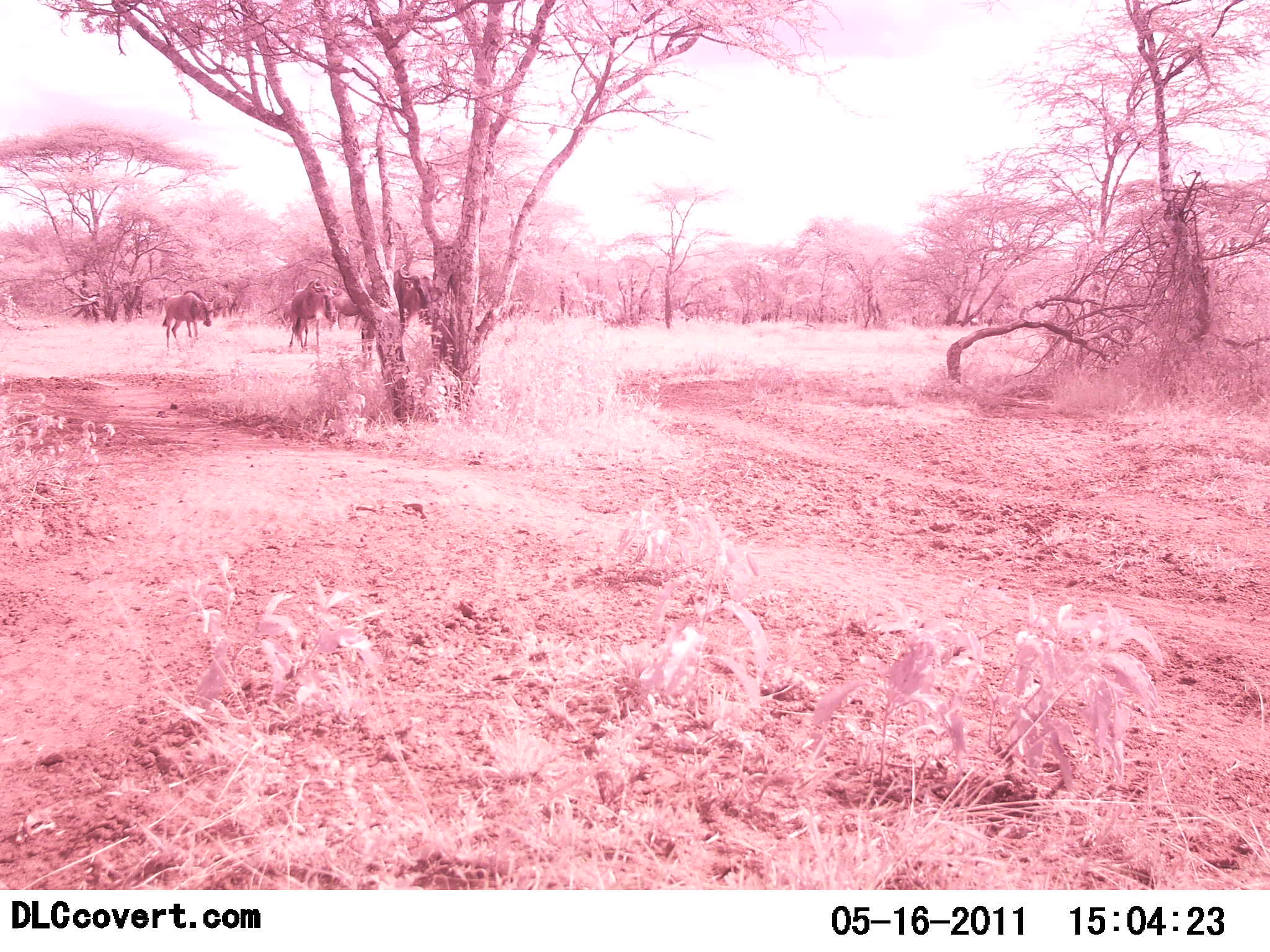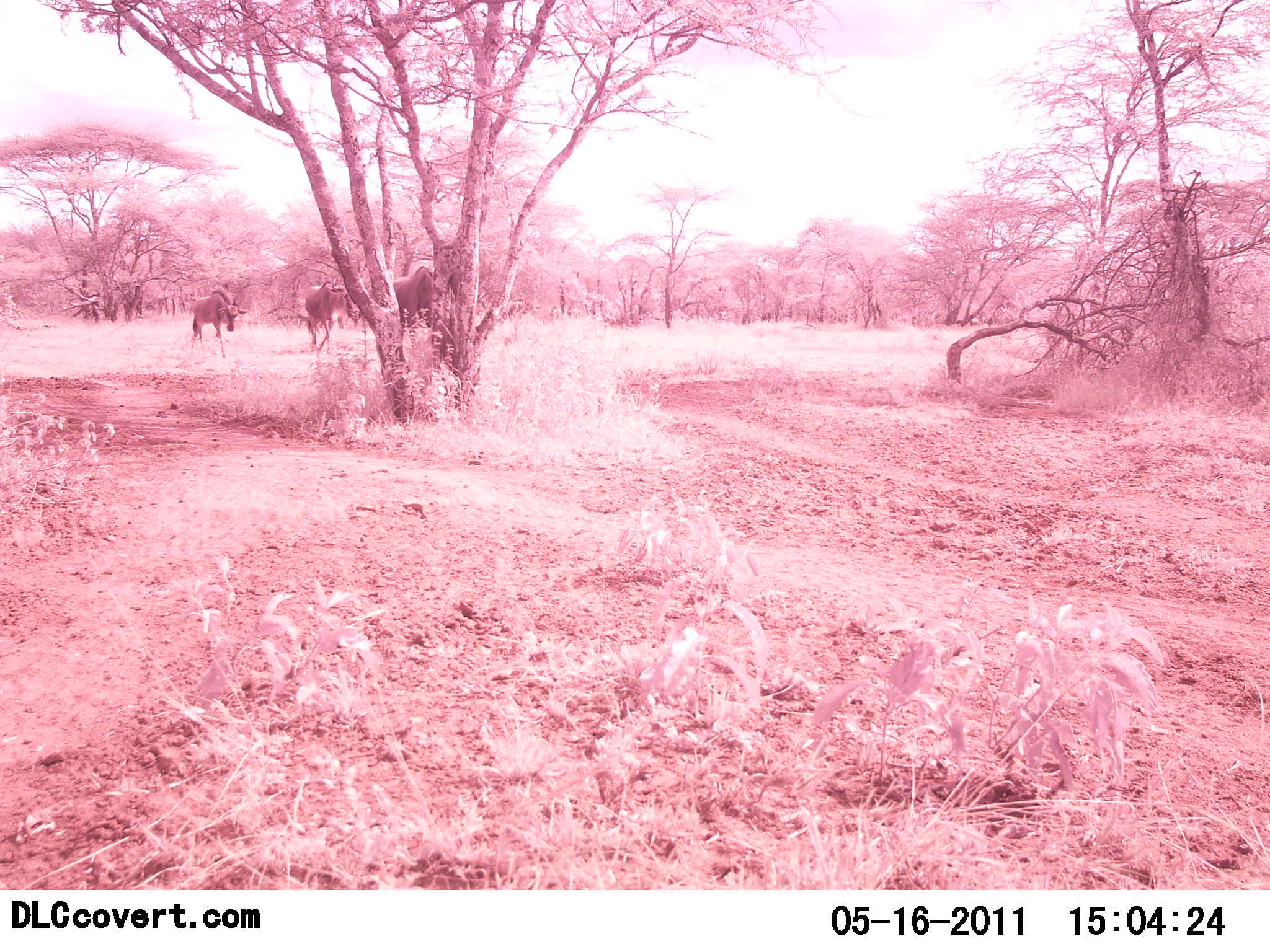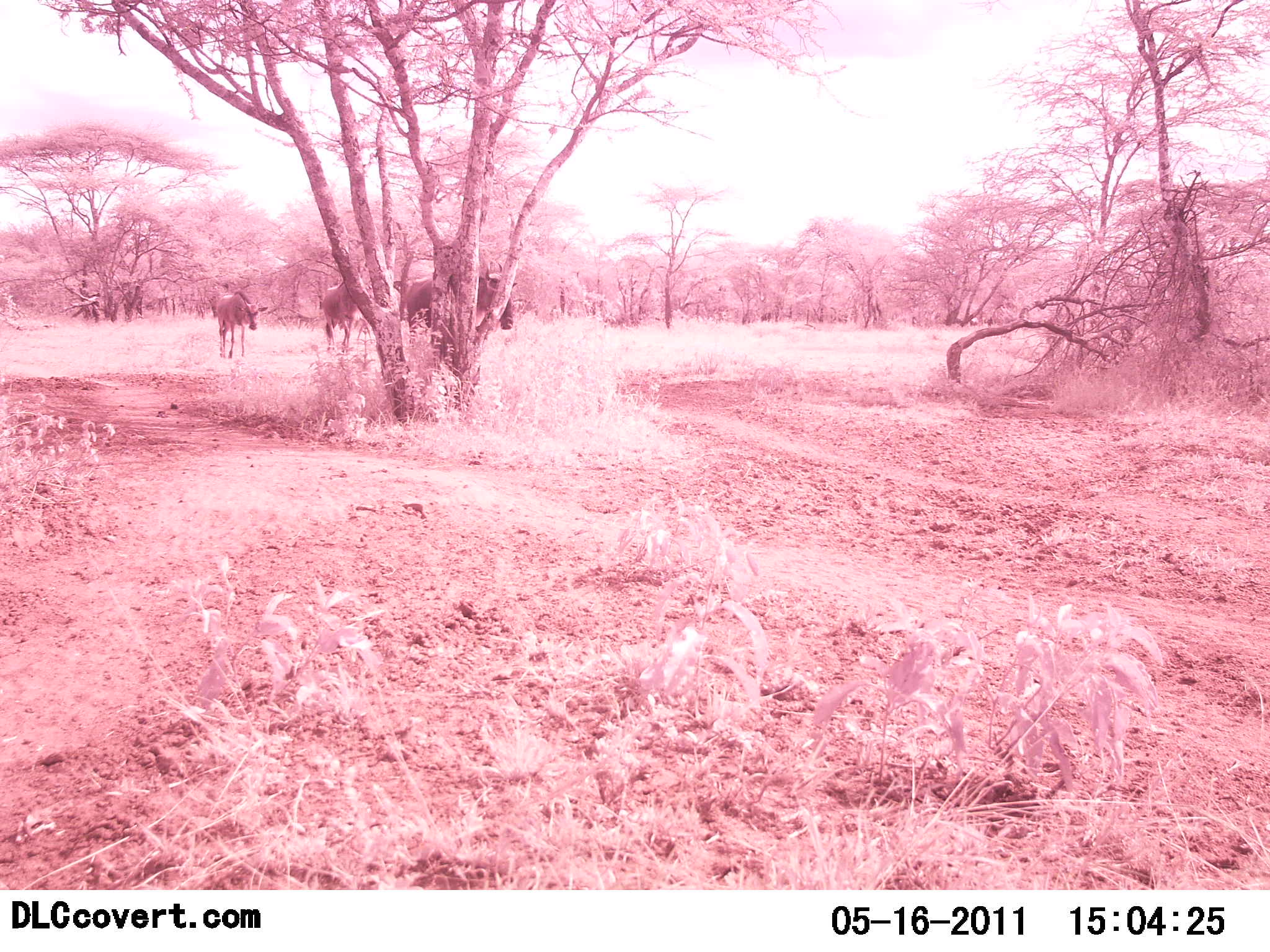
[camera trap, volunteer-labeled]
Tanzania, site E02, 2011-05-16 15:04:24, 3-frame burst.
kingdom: Animalia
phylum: Chordata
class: Mammalia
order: Artiodactyla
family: Bovidae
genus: Connochaetes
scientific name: Connochaetes taurinus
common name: blue wildebeest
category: wildebeest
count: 3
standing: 0%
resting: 0%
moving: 100%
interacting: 0%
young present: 0%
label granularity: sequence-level